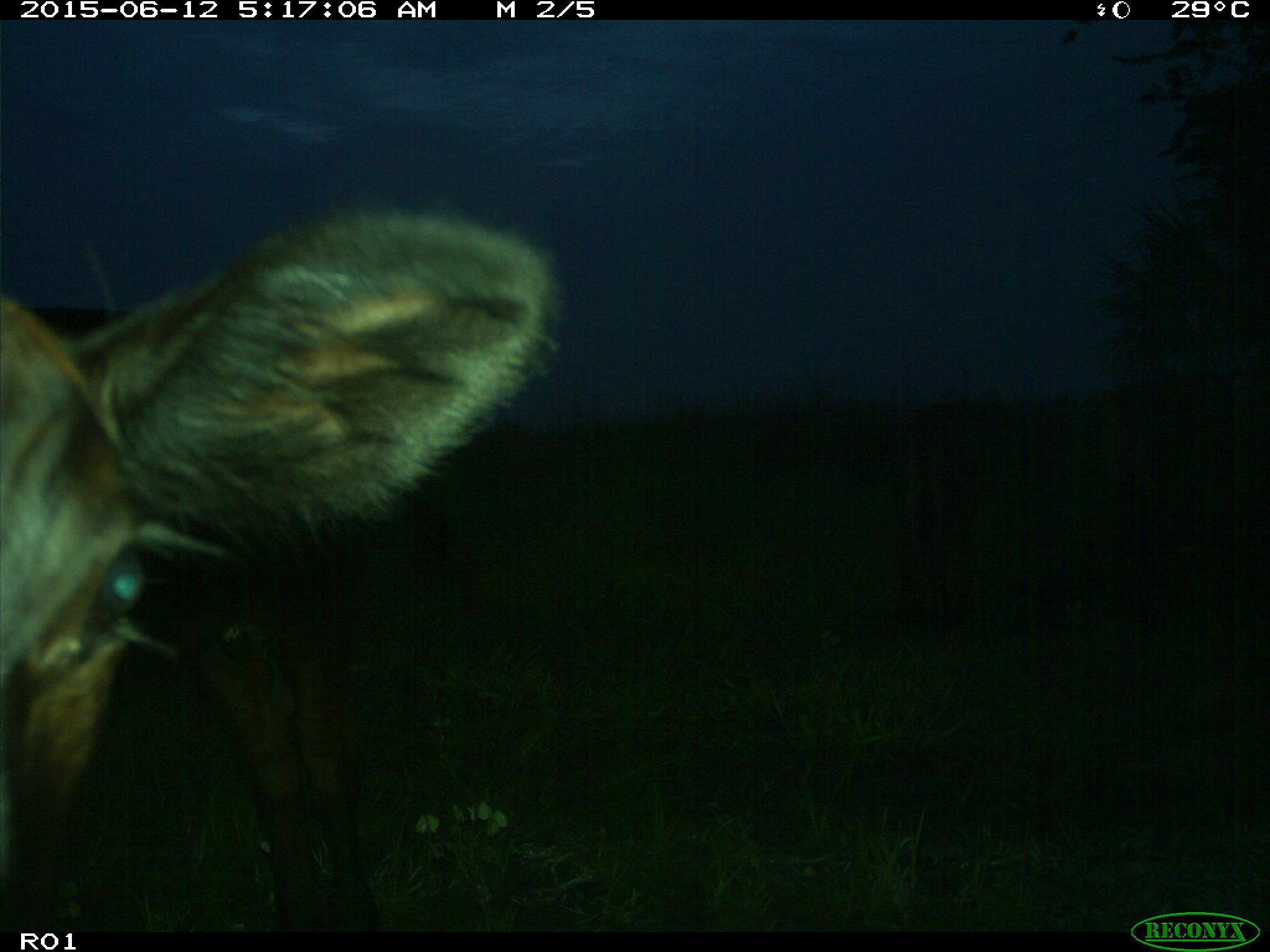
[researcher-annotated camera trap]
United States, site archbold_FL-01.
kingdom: Animalia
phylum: Chordata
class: Mammalia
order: Artiodactyla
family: Bovidae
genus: Bos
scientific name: Bos taurus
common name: domestic cow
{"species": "Bos taurus (domestic cow)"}